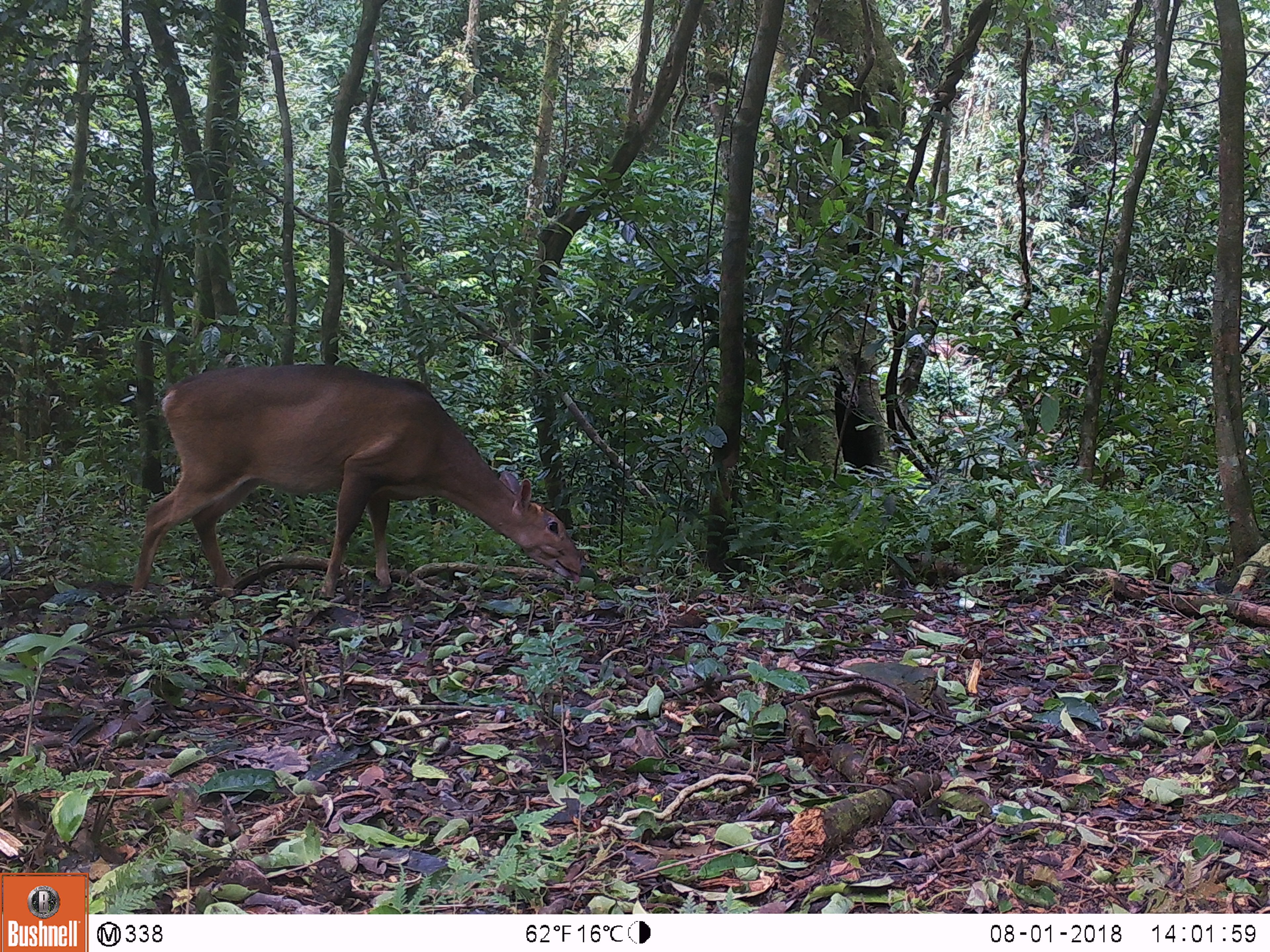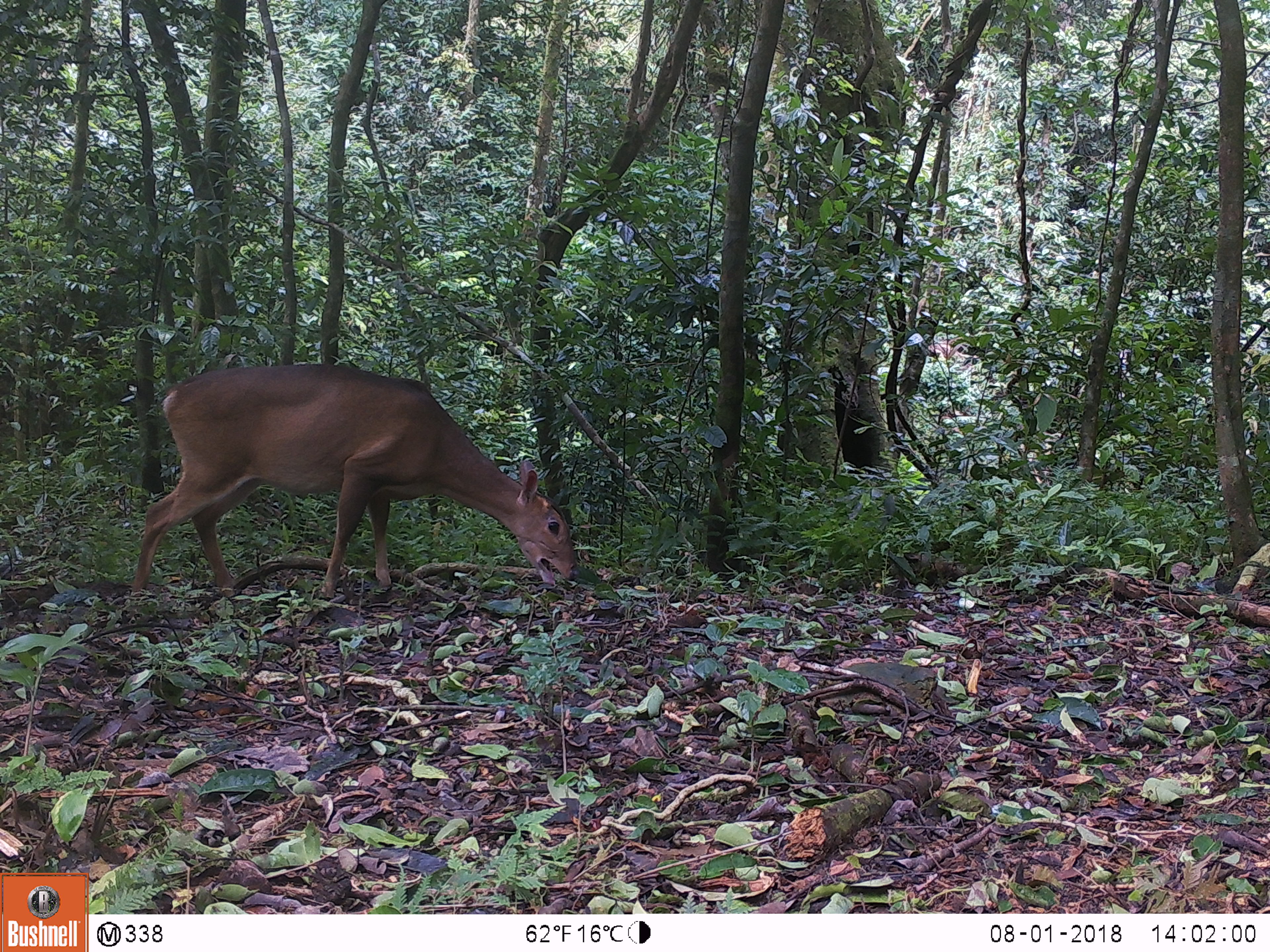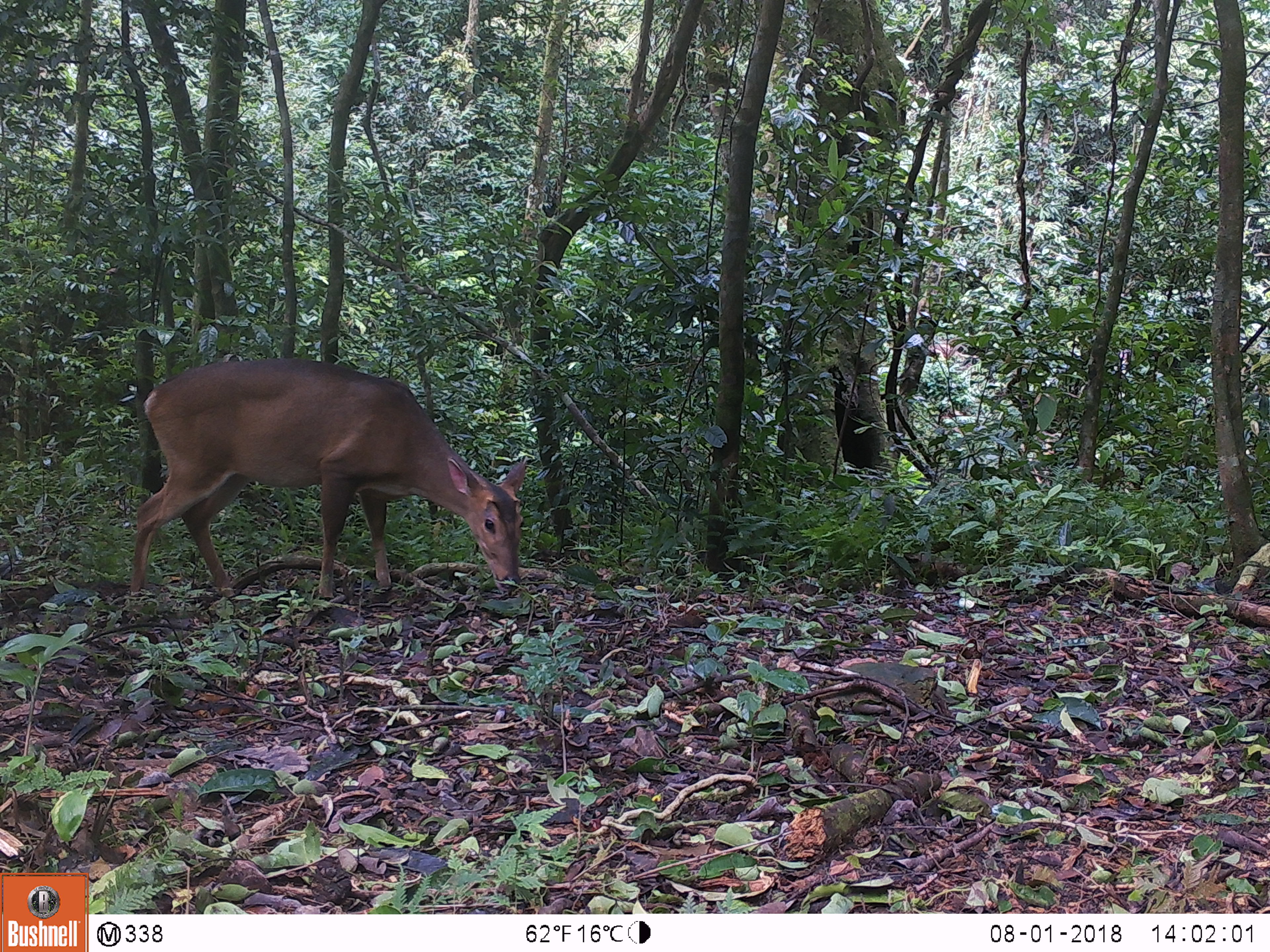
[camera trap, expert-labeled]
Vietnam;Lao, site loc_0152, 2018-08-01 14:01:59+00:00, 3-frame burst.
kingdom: Animalia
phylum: Chordata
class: Mammalia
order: Artiodactyla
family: Cervidae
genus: Muntiacus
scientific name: Muntiacus vuquangensis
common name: large-antlered muntjac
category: large antlered muntjac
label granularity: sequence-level